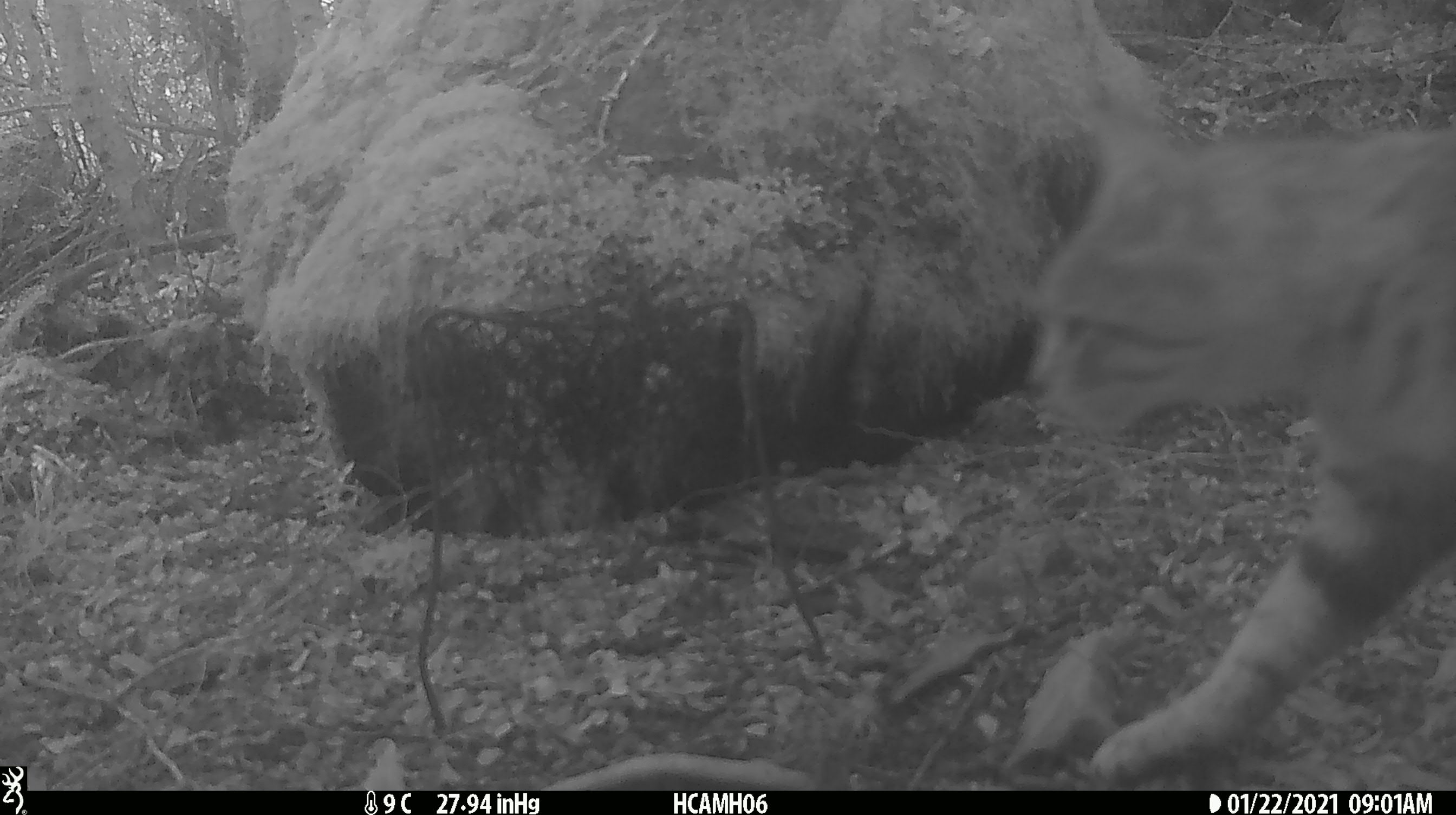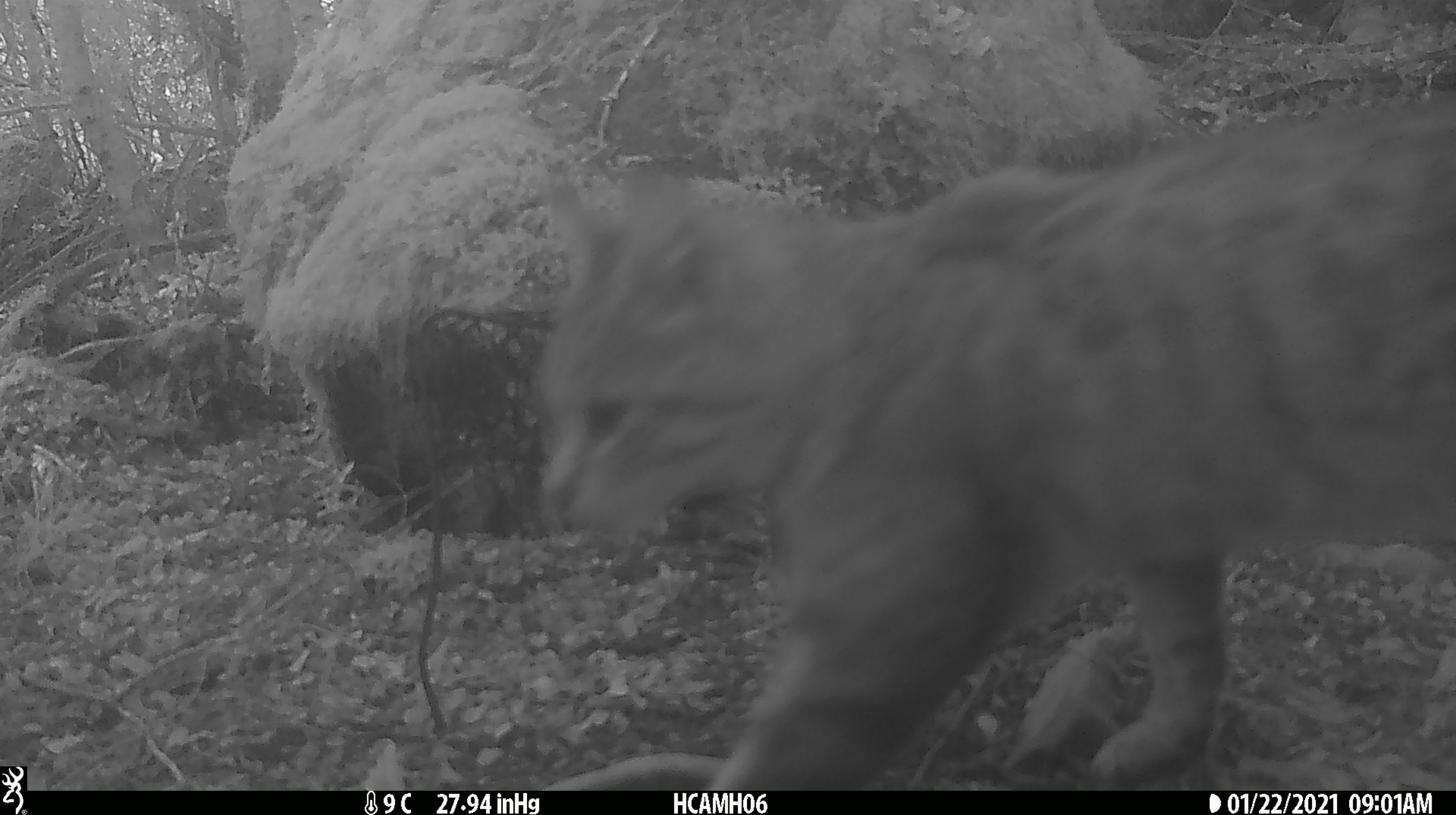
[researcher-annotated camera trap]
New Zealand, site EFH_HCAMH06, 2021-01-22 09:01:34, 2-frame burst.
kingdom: Animalia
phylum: Chordata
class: Mammalia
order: Carnivora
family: Felidae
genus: Felis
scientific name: Felis catus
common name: domestic cat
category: cat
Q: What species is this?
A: Cat (domestic cat) (Felis catus).